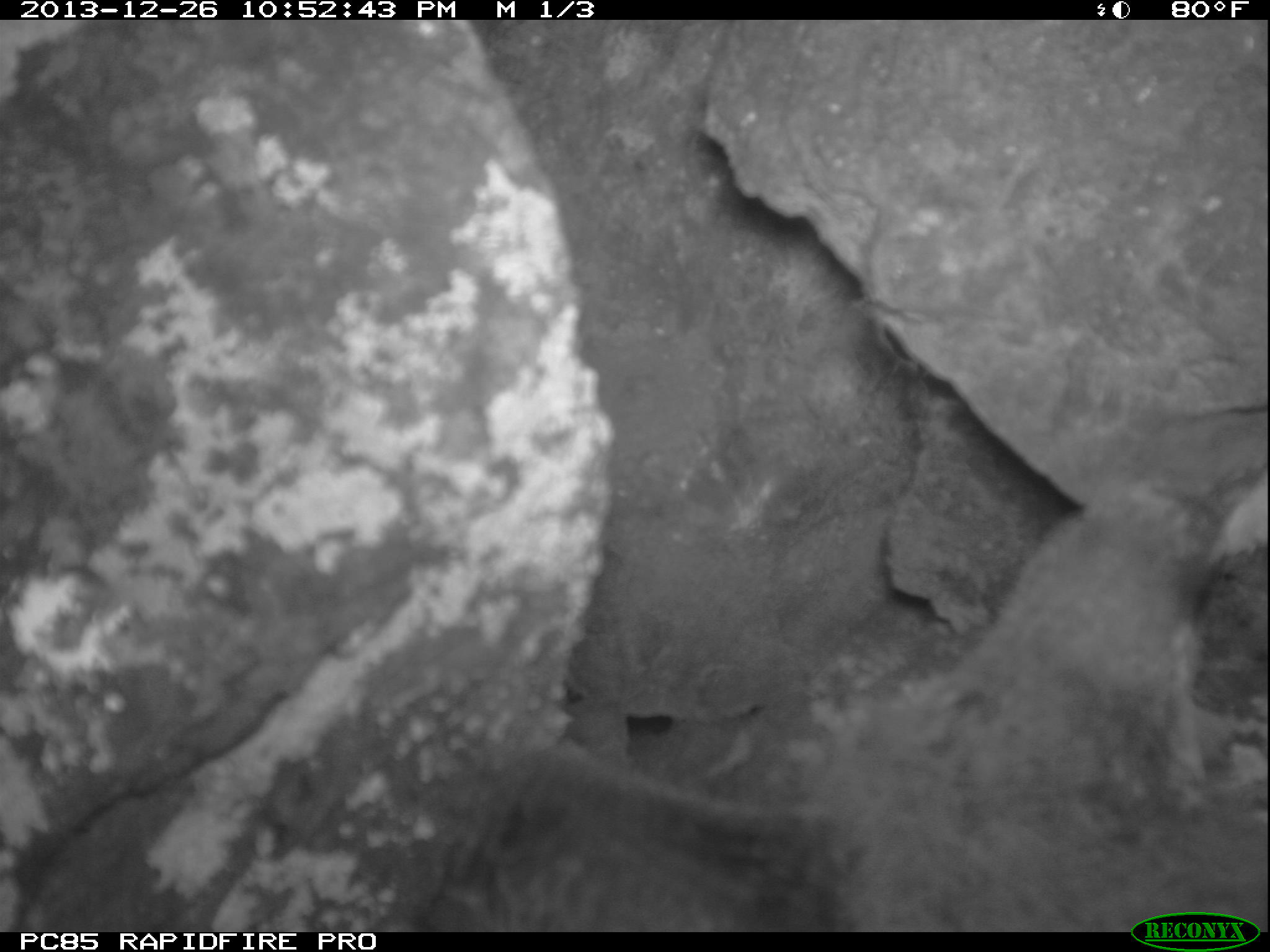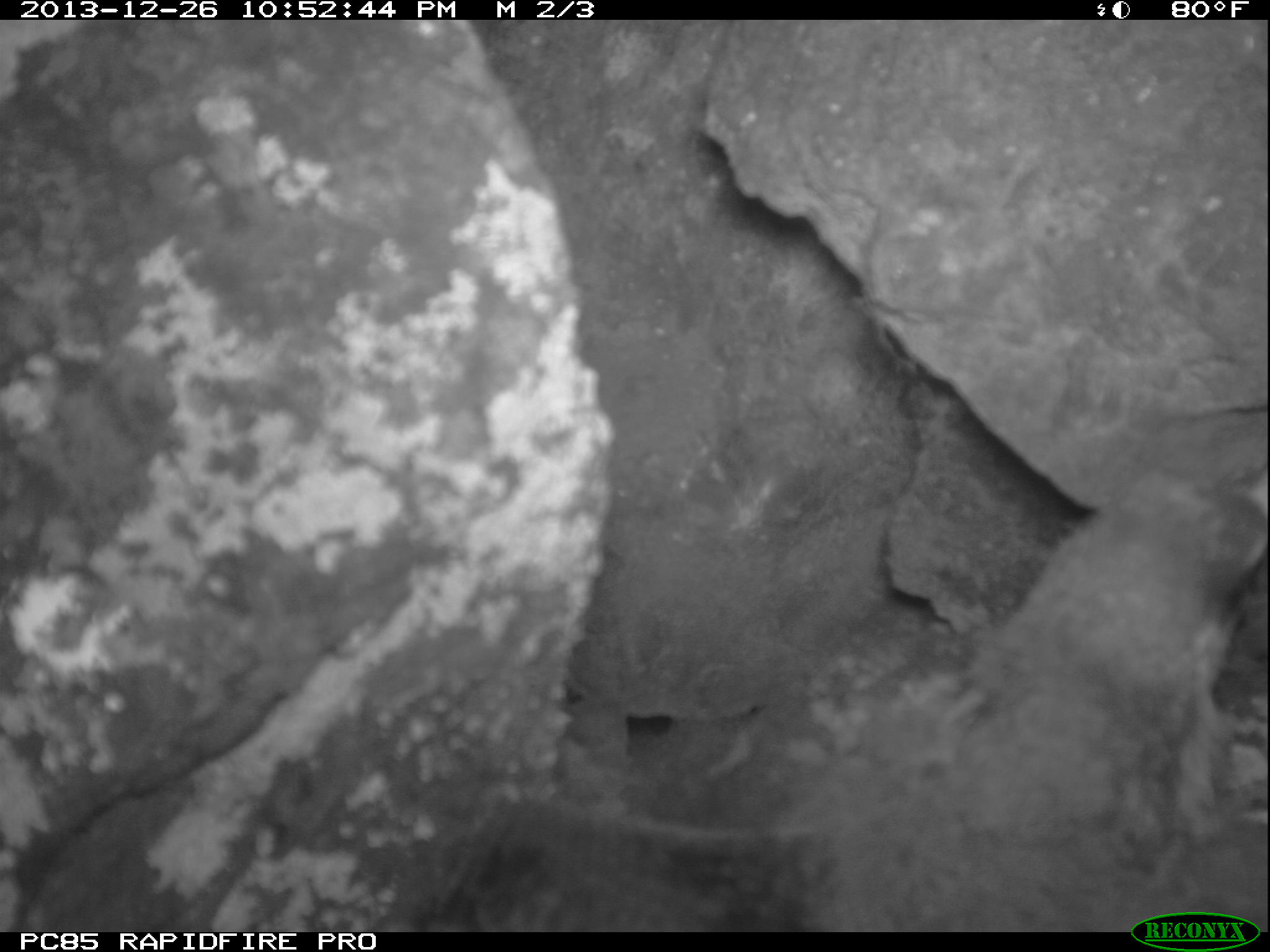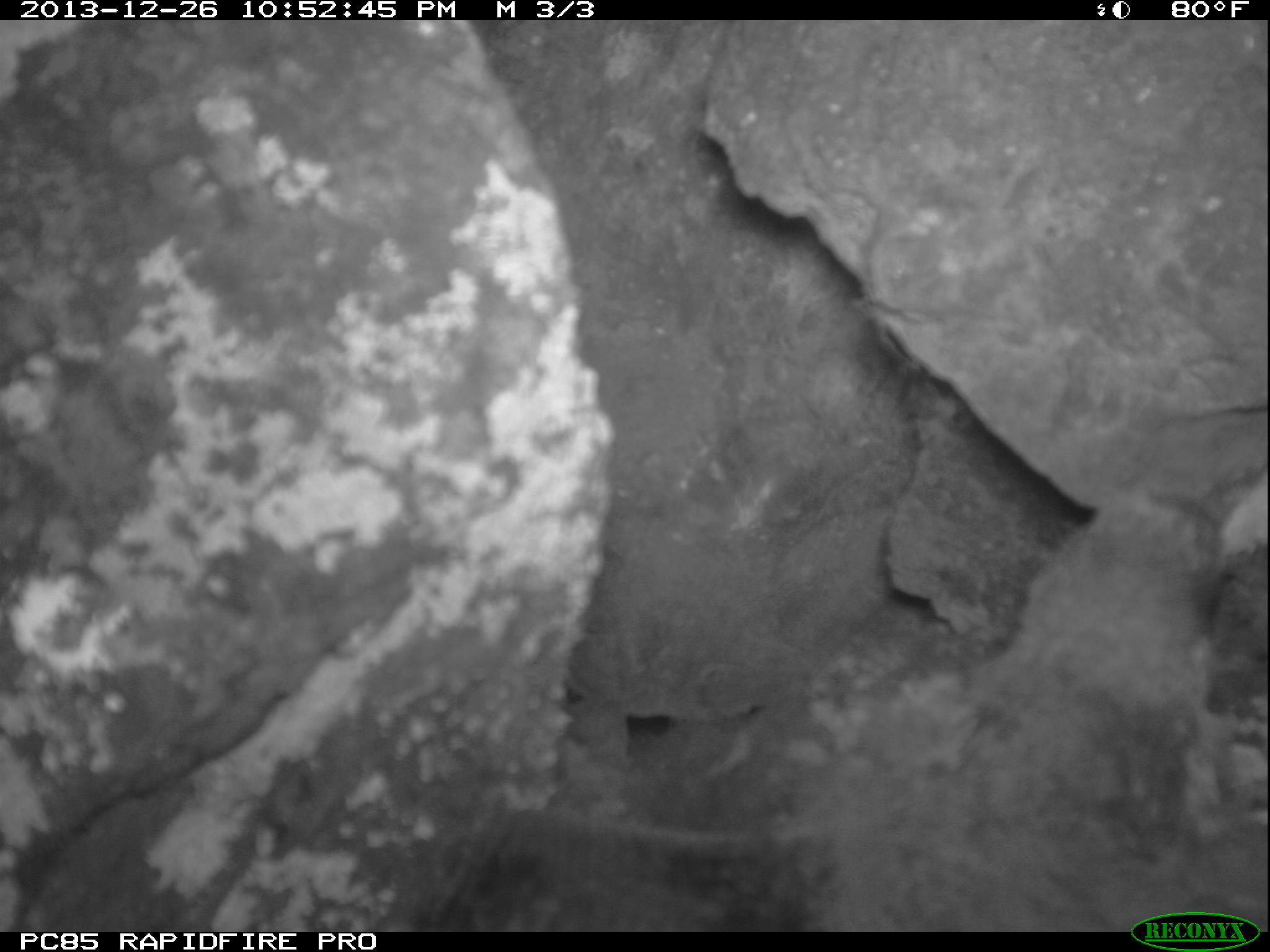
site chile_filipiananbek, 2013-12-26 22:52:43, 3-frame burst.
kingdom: Animalia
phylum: Chordata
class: Aves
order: Procellariiformes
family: Procellariidae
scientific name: Procellariidae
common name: petrel chick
Petrel chick (Procellariidae).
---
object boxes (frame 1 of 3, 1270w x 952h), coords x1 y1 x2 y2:
petrel chick: 393 486 1270 922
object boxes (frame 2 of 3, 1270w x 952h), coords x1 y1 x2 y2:
petrel chick: 378 445 1270 926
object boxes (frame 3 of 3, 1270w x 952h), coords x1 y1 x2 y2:
petrel chick: 363 487 1270 926